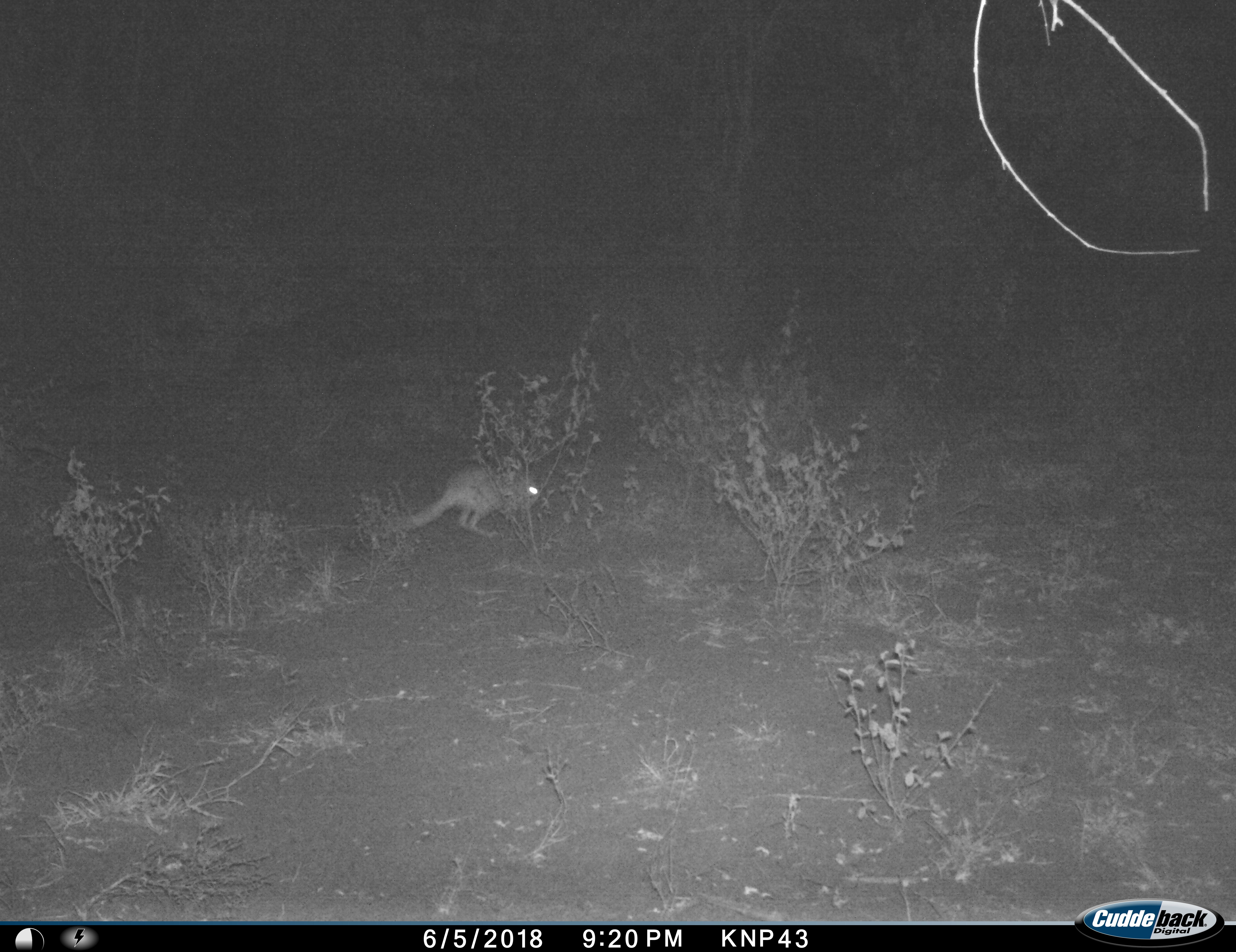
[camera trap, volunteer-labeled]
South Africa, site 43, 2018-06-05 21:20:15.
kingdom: Animalia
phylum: Chordata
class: Mammalia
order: Rodentia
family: Pedetidae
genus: Pedetes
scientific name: Pedetes capensis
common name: springhare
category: harespring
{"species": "harespring (springhare) (Pedetes capensis)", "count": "1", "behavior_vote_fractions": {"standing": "29%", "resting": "0%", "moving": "71%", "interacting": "0%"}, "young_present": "0%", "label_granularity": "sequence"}